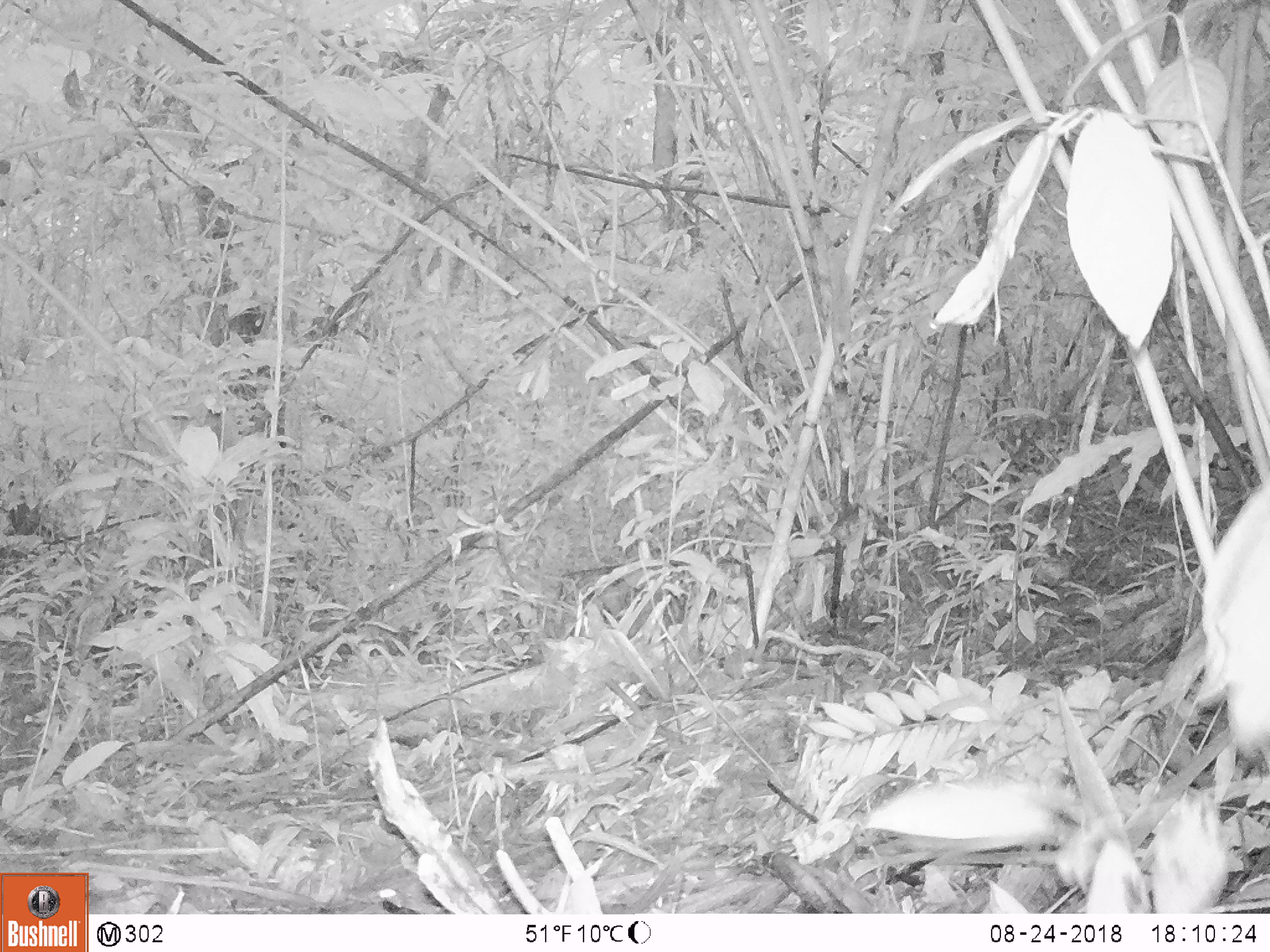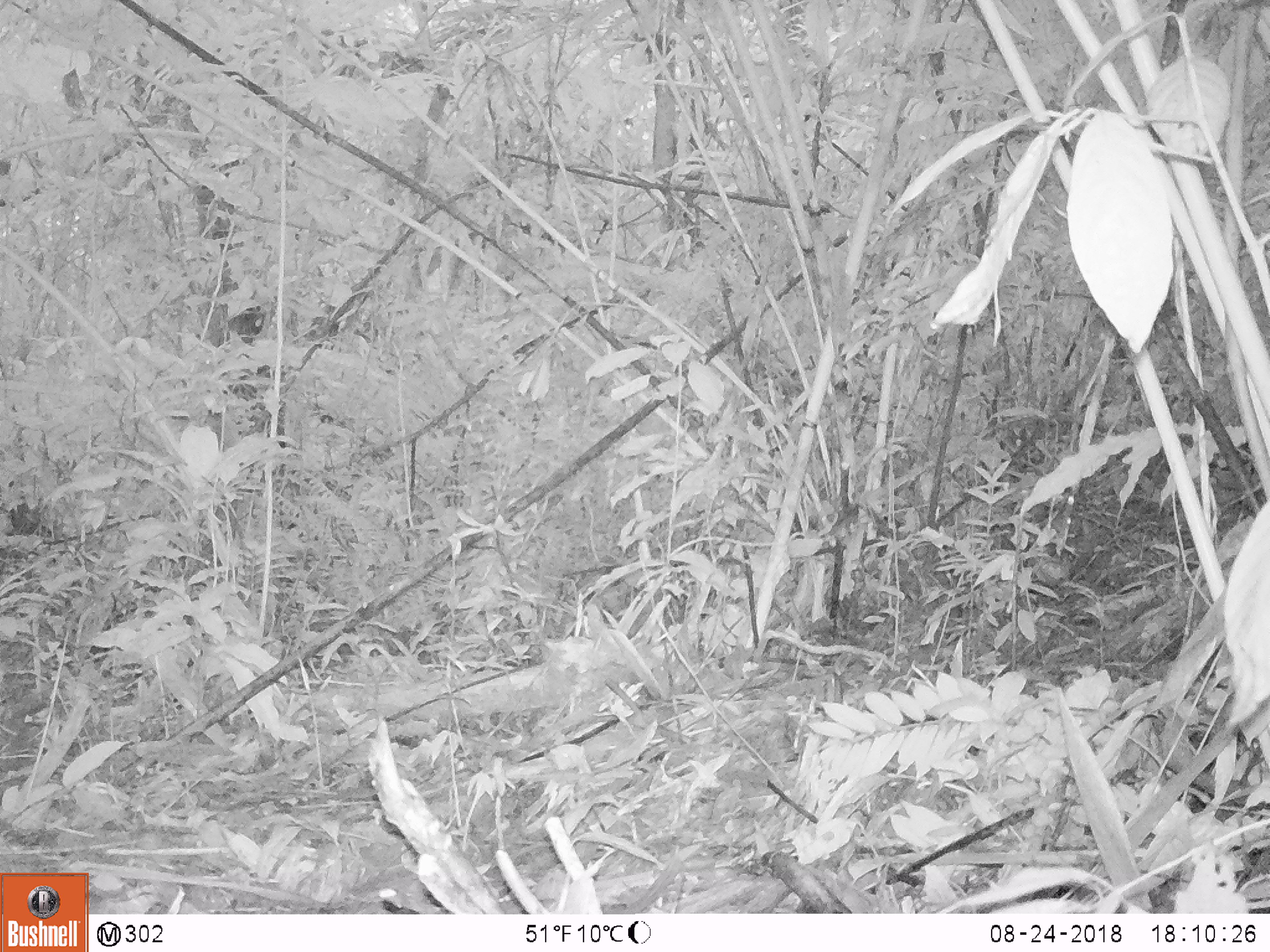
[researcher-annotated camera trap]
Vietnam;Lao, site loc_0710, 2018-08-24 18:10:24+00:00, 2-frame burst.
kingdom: Animalia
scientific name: Animalia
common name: animal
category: unidentified animal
Unidentified animal (animal) (Animalia). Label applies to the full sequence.